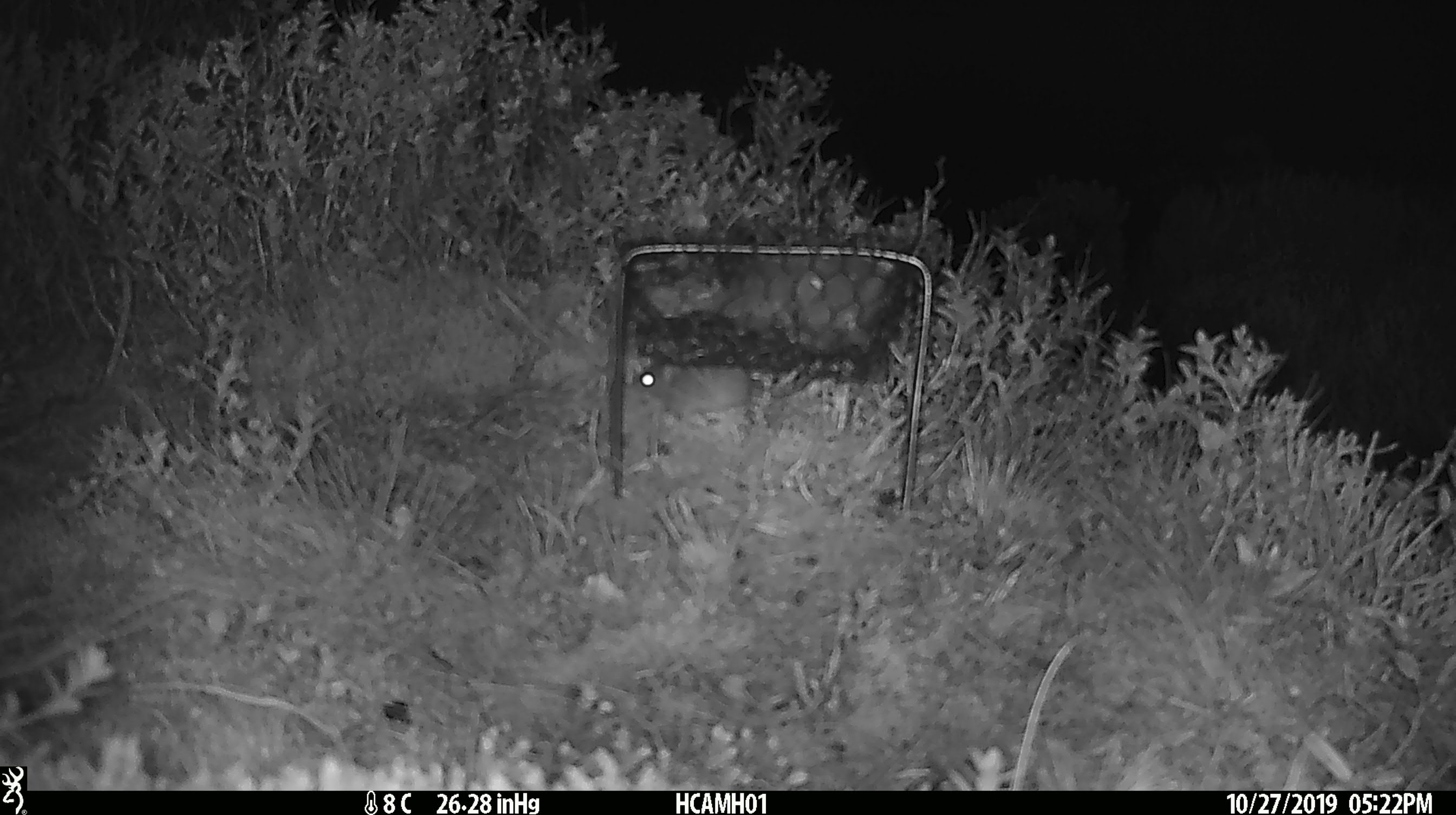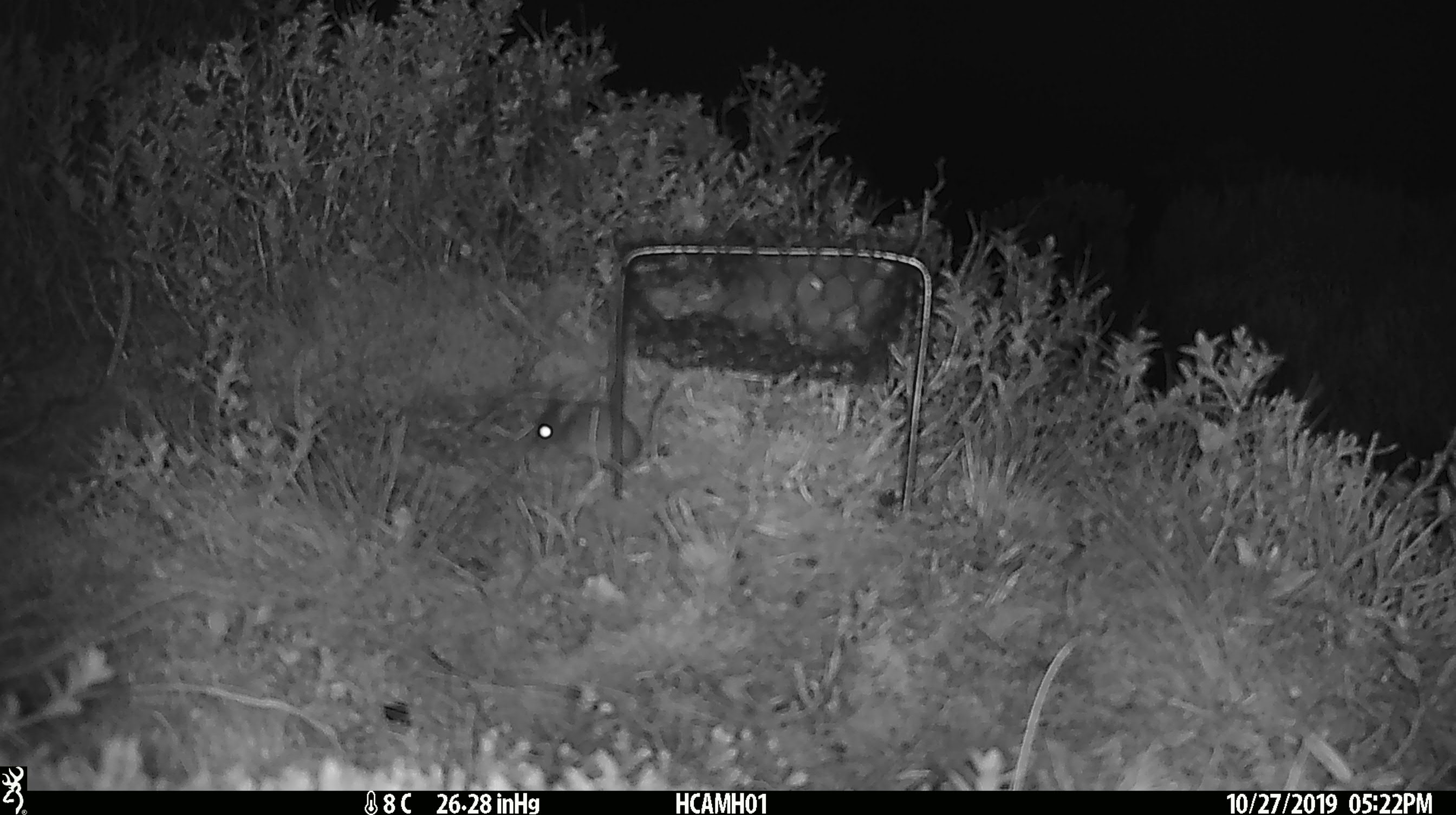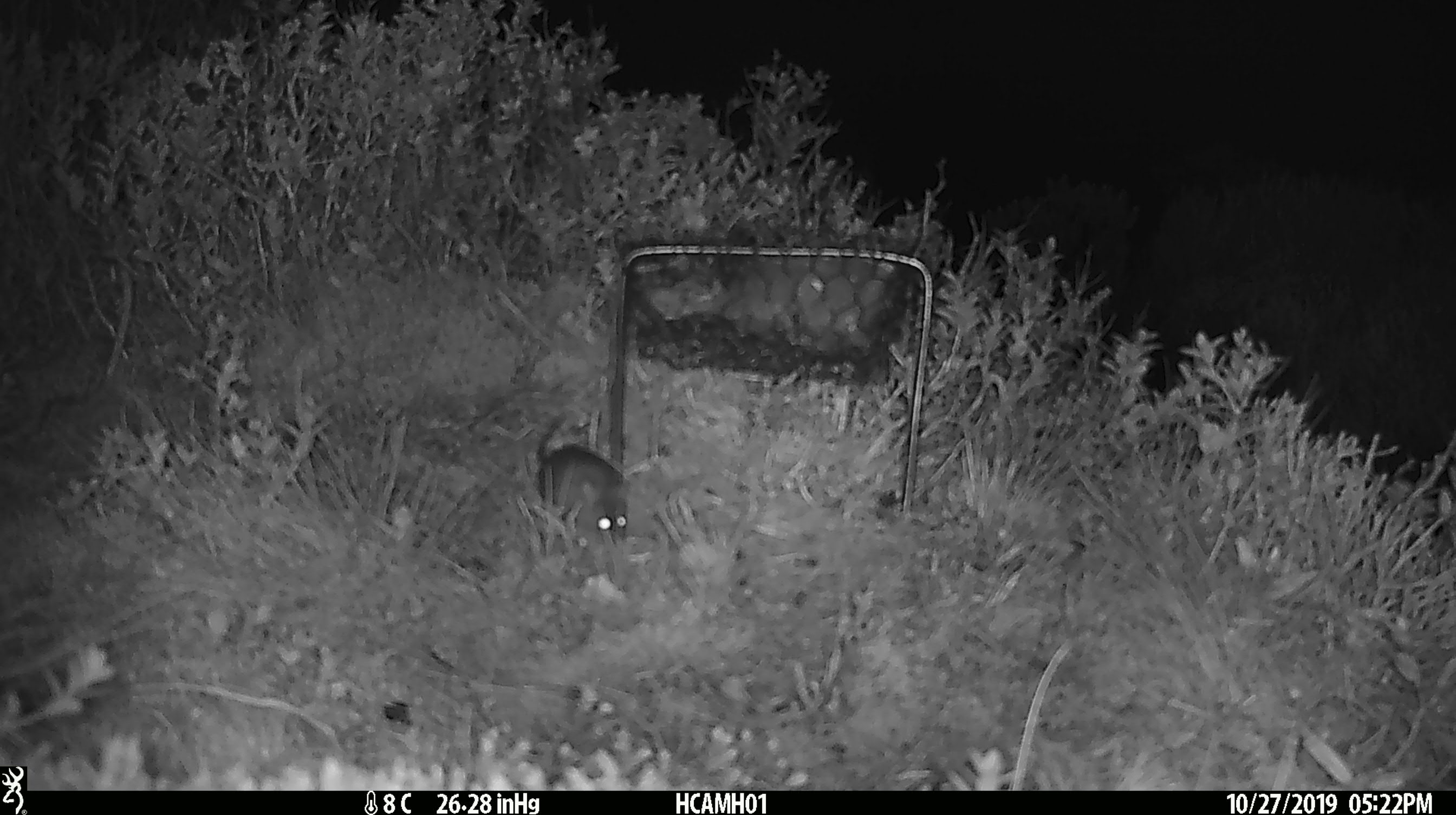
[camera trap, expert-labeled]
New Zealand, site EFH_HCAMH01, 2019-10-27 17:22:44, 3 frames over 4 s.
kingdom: Animalia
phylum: Chordata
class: Mammalia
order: Rodentia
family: Muridae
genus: Mus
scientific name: Mus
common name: mouse